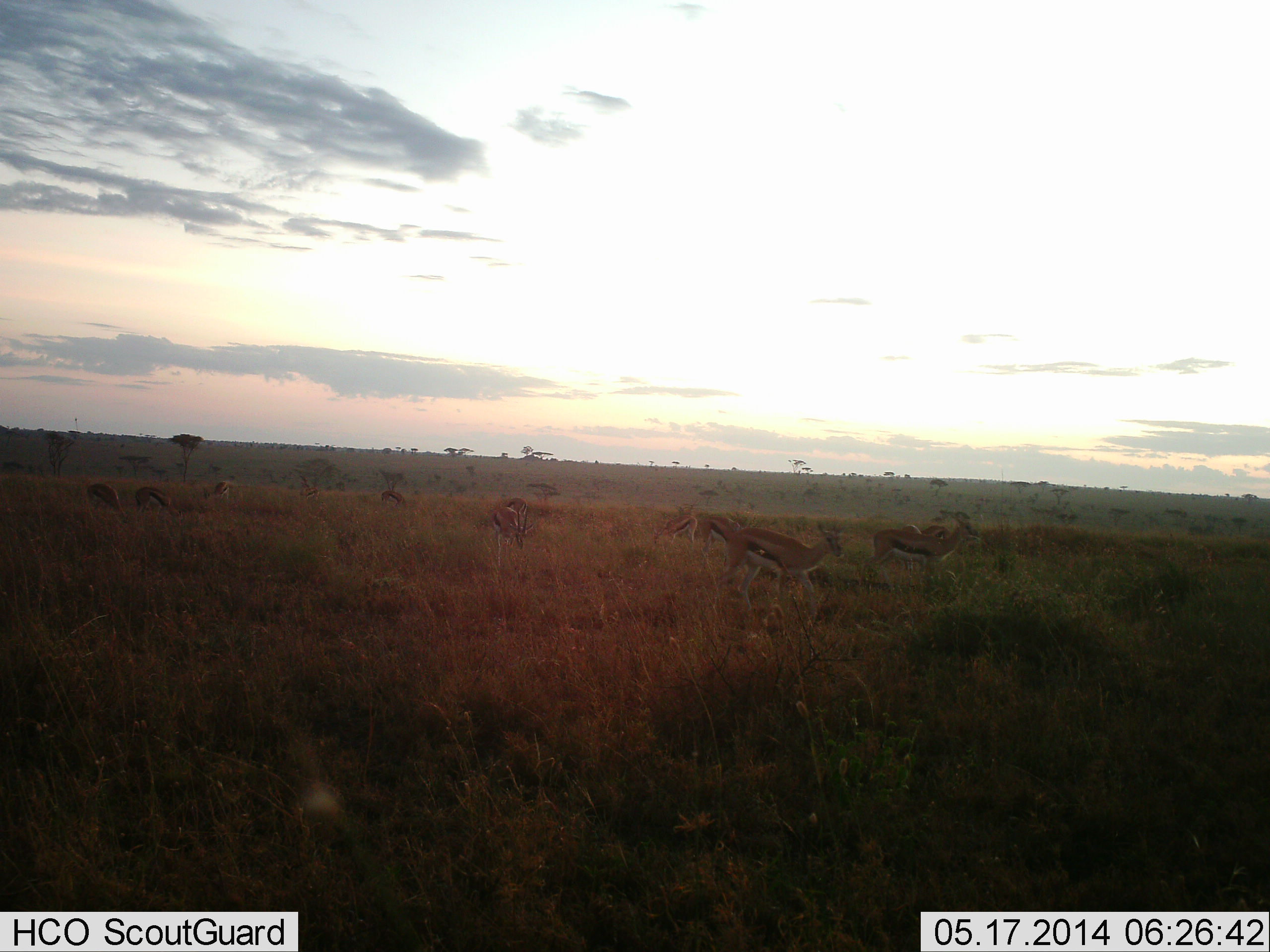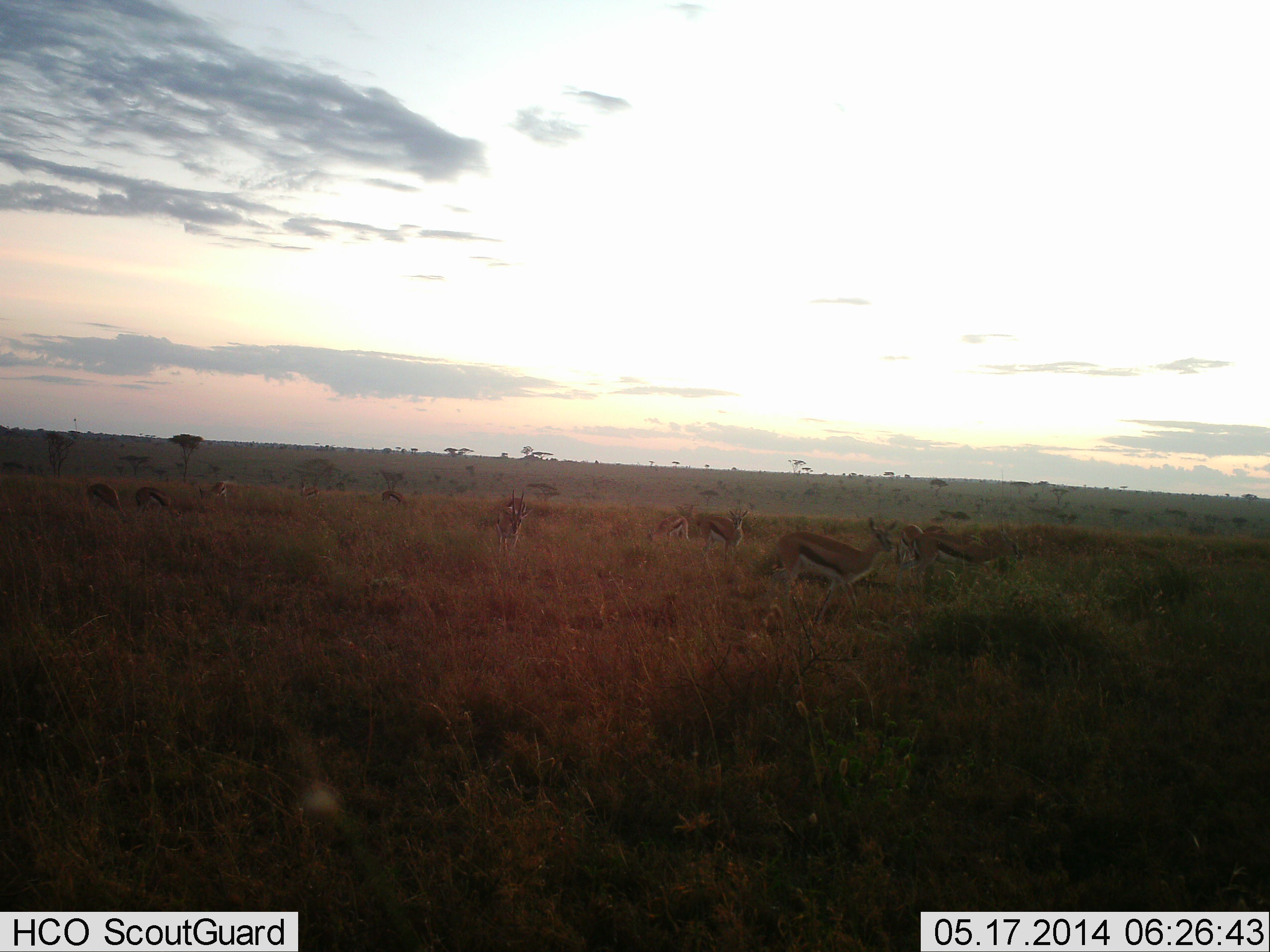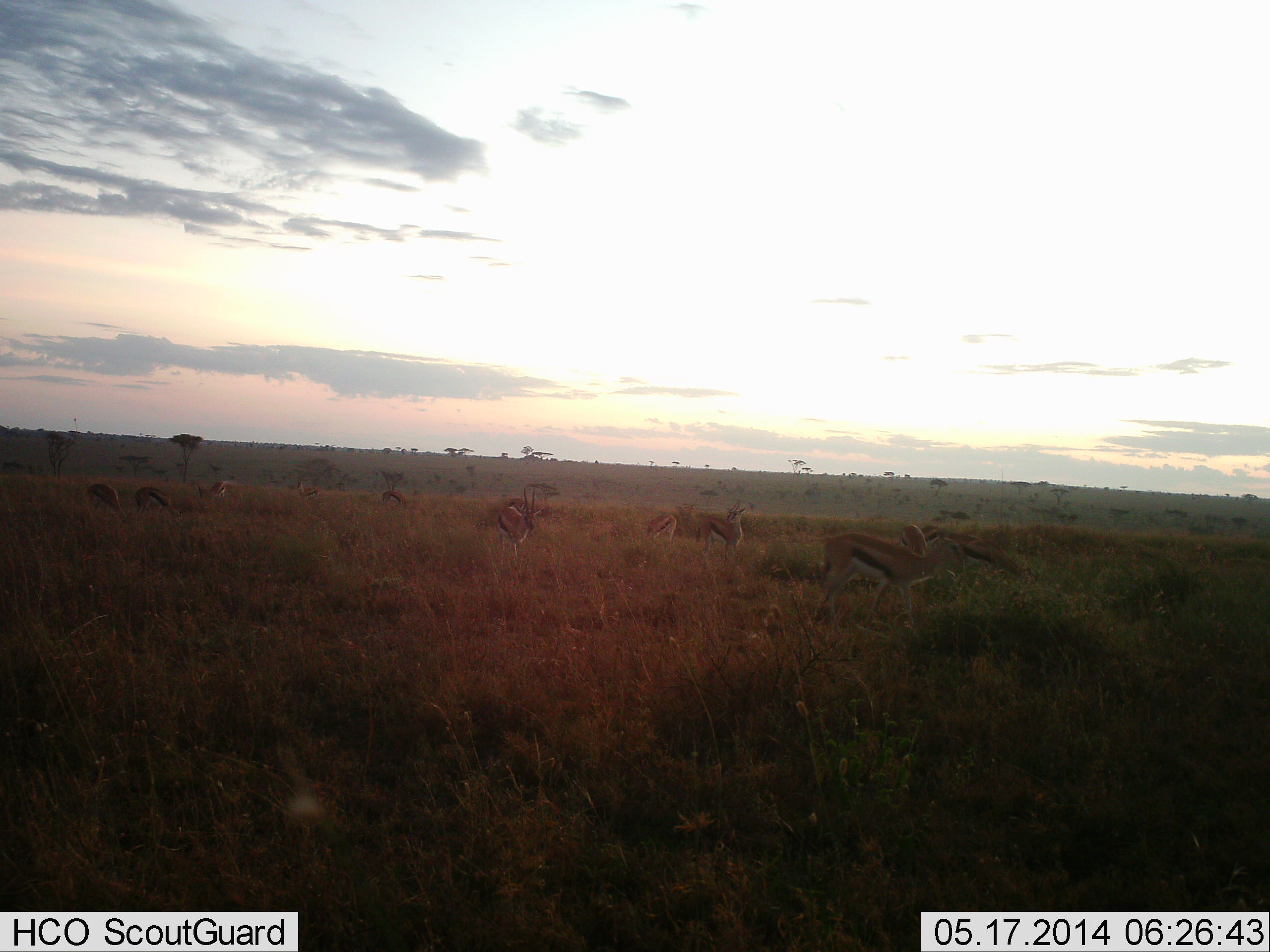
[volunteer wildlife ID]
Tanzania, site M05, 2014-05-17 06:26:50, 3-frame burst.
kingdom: Animalia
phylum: Chordata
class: Mammalia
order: Artiodactyla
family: Bovidae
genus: Eudorcas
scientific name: Eudorcas thomsonii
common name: thomson's gazelle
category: gazellethomsons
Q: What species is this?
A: Gazellethomsons (thomson's gazelle) (Eudorcas thomsonii).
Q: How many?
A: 11-50.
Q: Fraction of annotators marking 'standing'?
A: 40%.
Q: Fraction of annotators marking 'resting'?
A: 0%.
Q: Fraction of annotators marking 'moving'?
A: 80%.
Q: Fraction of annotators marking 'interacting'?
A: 0%.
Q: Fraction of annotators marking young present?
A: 0%.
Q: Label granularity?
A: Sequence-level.